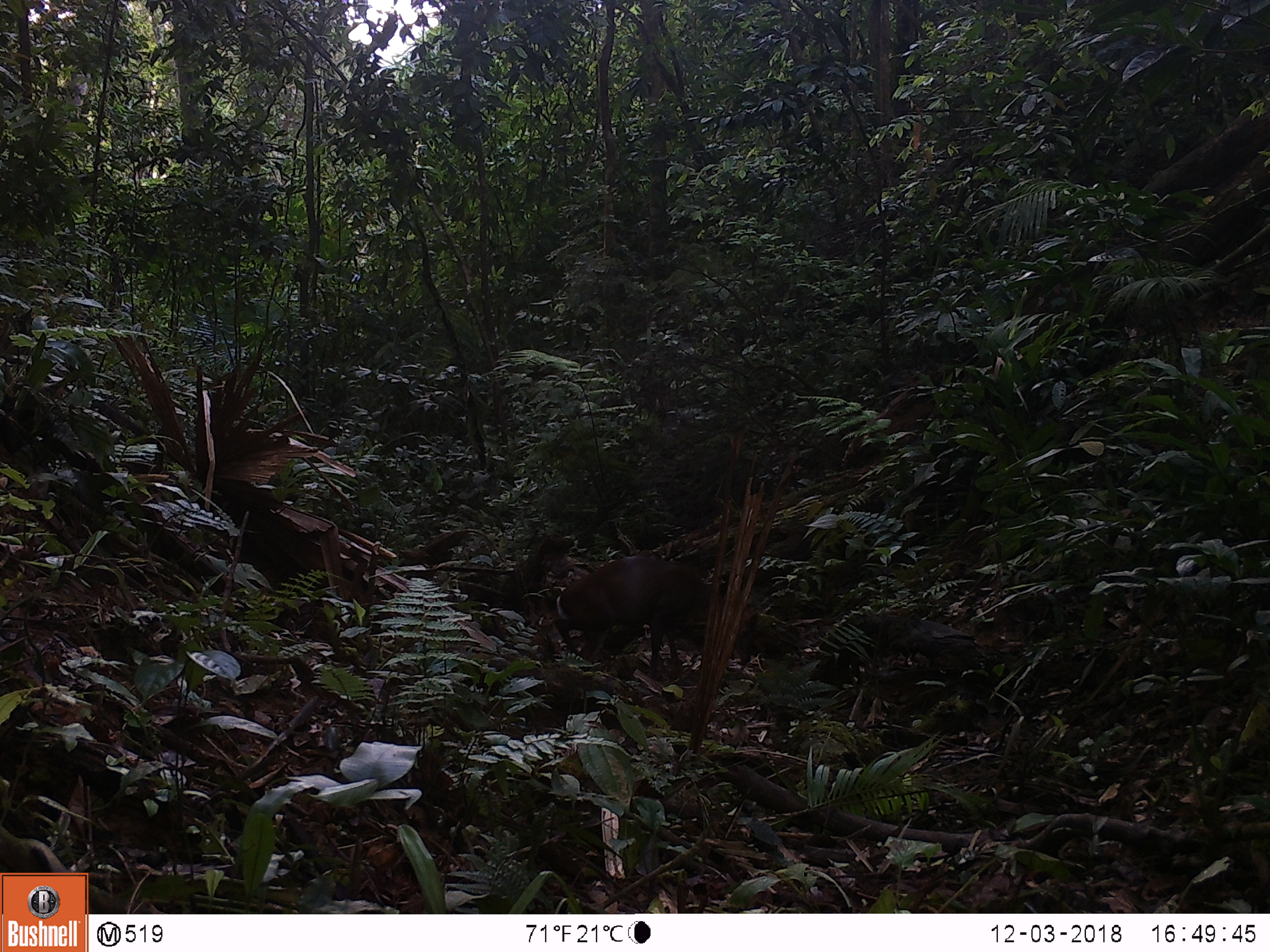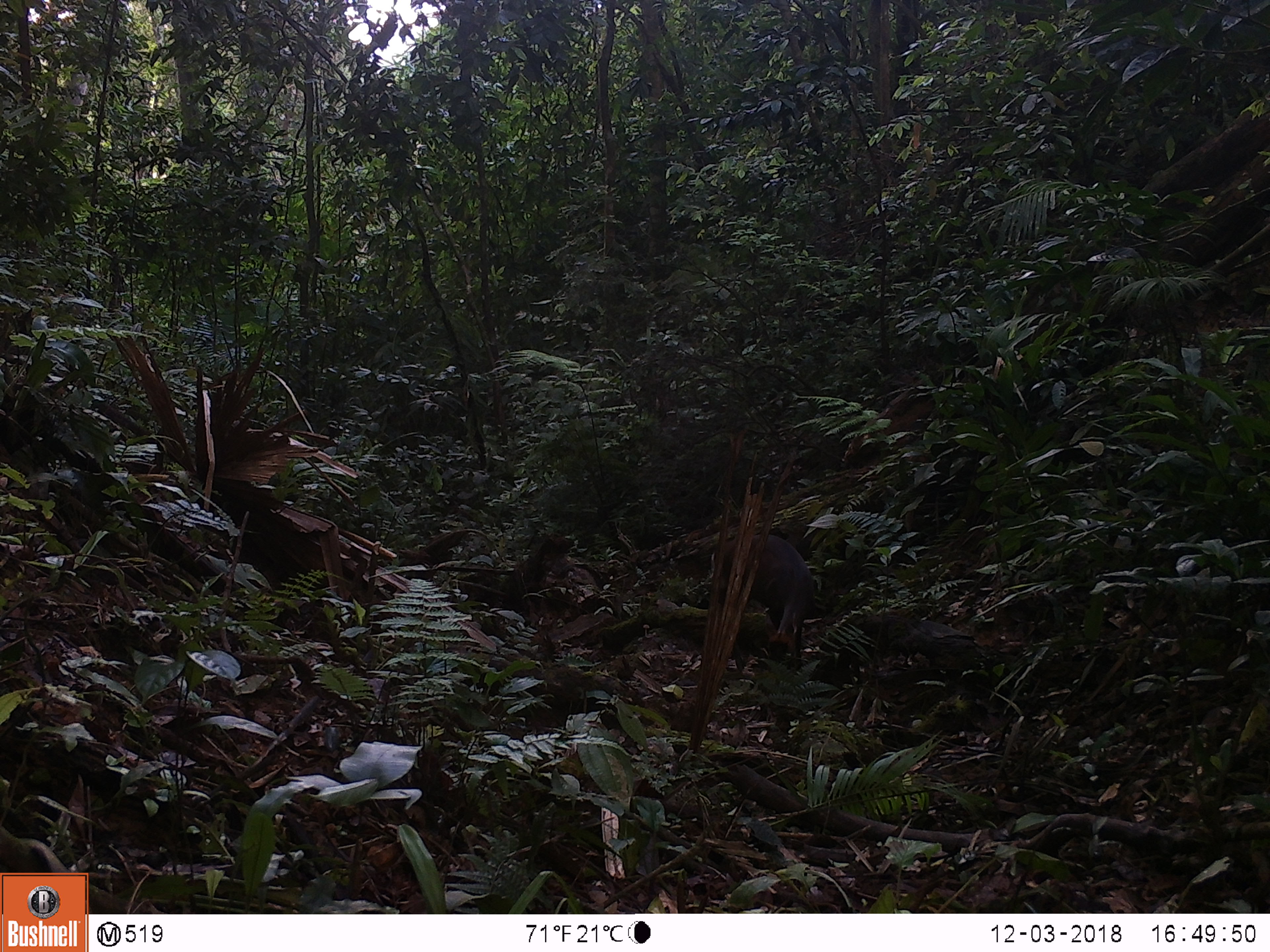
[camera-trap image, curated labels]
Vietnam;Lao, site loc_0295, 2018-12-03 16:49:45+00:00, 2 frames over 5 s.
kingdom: Animalia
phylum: Chordata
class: Mammalia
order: Artiodactyla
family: Cervidae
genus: Muntiacus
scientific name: Muntiacus rooseveltorum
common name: roosevelt's muntjac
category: roosevelts muntjac group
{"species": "roosevelts muntjac group (roosevelt's muntjac) (Muntiacus rooseveltorum)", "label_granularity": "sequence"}